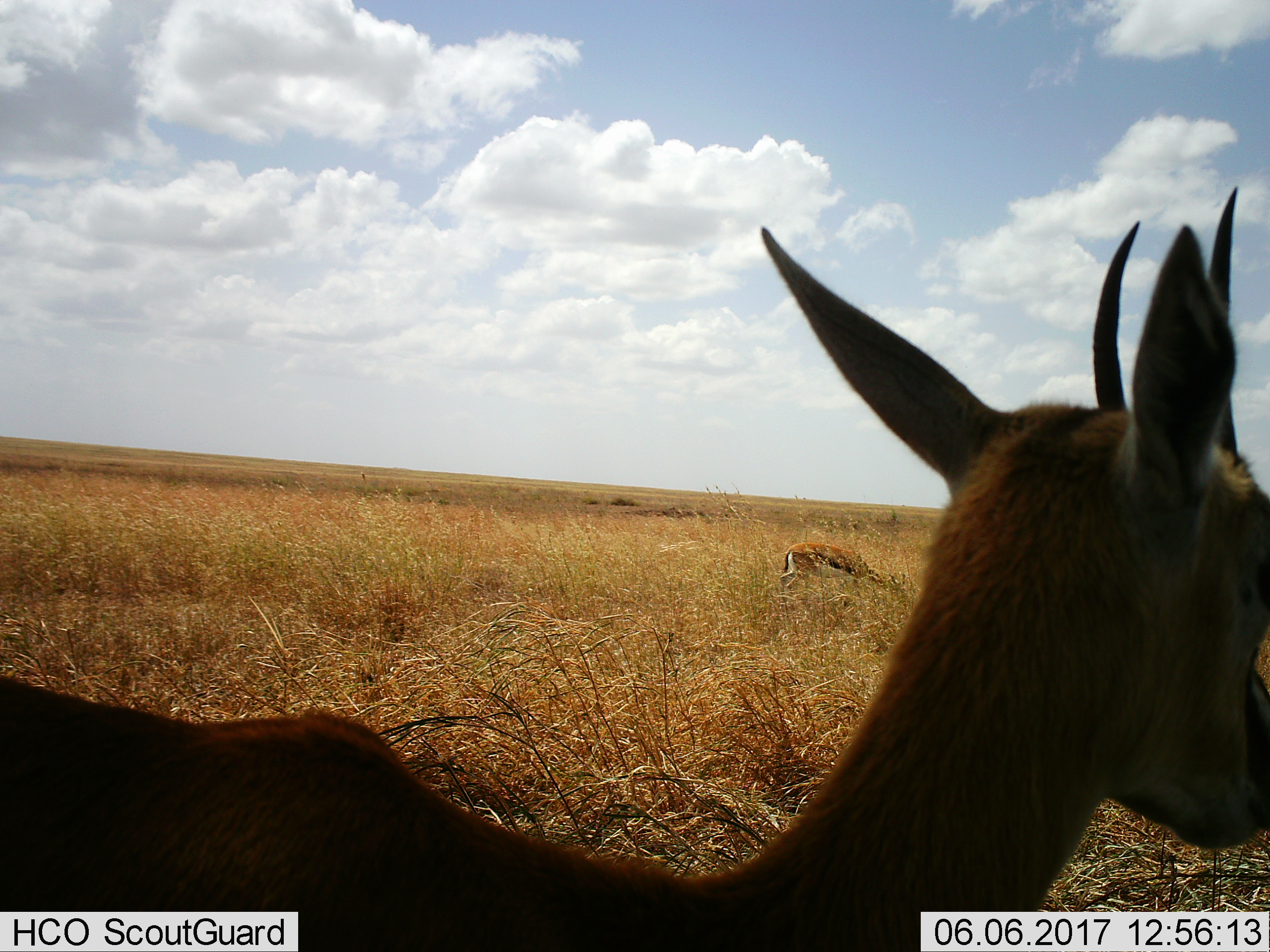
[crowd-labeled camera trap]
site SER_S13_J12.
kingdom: Animalia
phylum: Chordata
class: Mammalia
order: Artiodactyla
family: Bovidae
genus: Eudorcas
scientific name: Eudorcas thomsonii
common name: thomson's gazelle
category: gazellethomsons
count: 2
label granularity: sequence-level